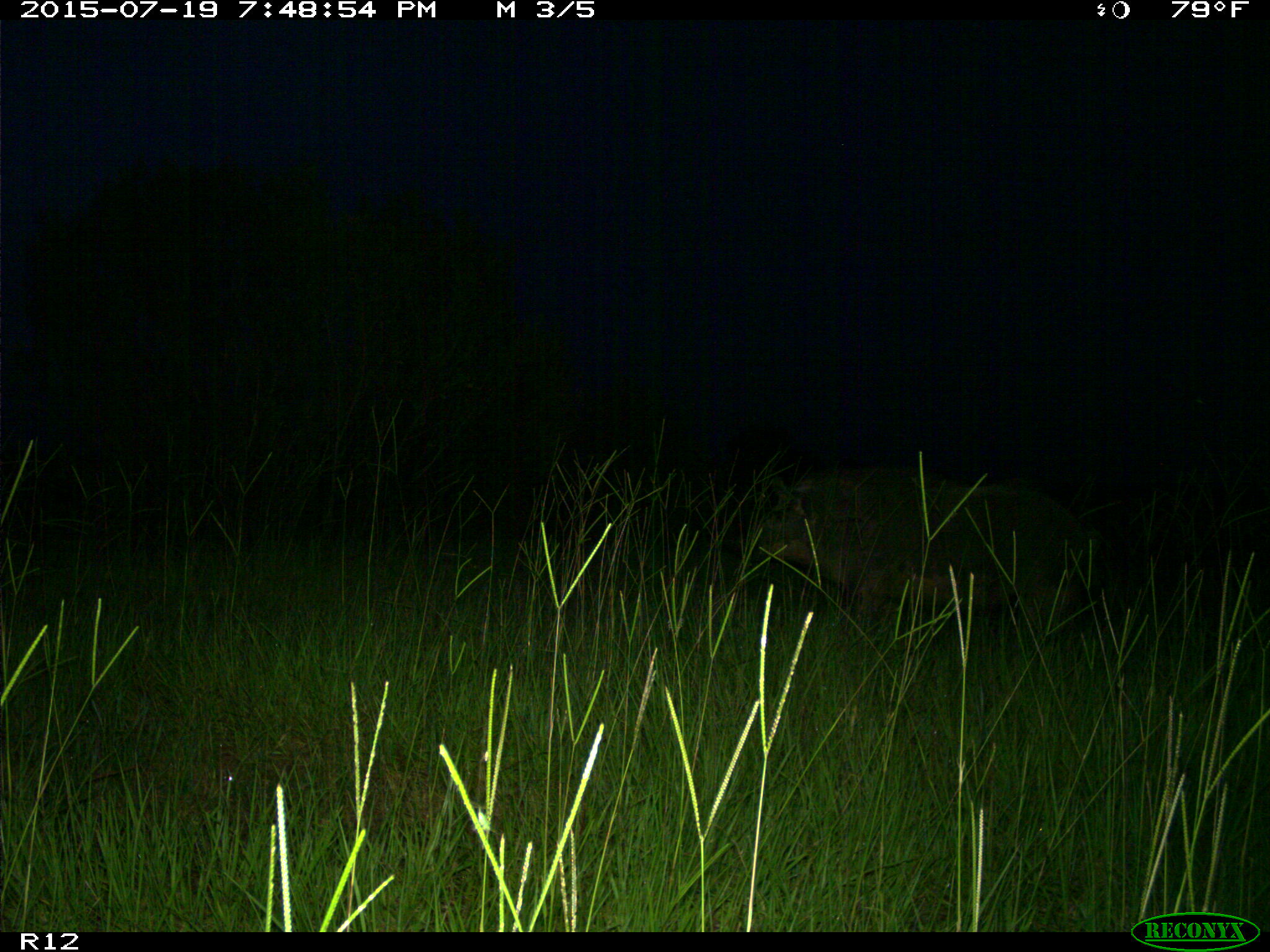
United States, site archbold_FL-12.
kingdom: Animalia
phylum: Chordata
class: Mammalia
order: Artiodactyla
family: Suidae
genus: Sus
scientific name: Sus scrofa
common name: wild boar